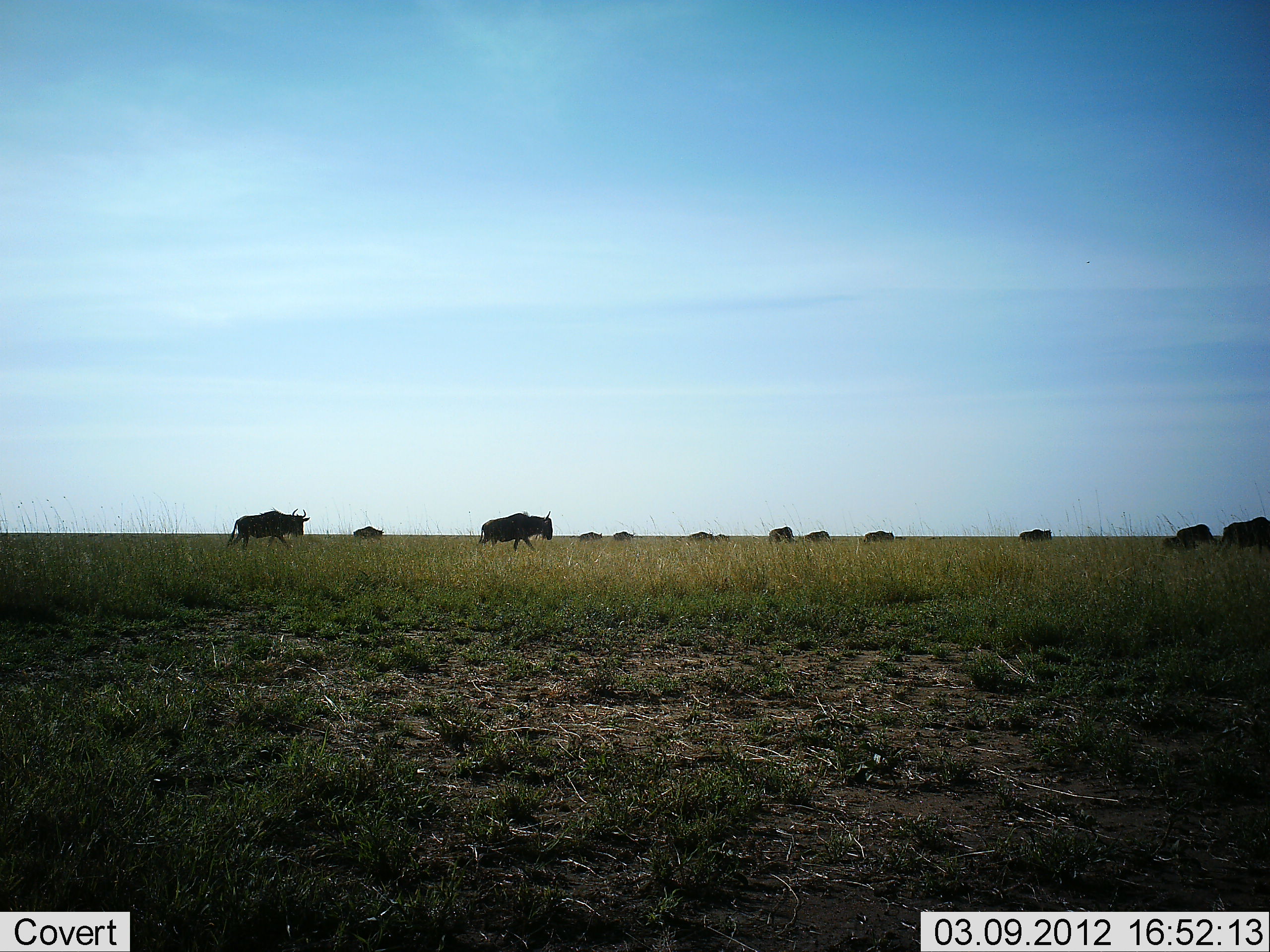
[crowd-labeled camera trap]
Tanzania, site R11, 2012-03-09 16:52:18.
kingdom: Animalia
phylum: Chordata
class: Mammalia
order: Artiodactyla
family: Bovidae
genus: Connochaetes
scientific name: Connochaetes taurinus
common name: blue wildebeest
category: wildebeest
Wildebeest (blue wildebeest) (Connochaetes taurinus), count 11-50. Behavior (volunteer vote fractions): standing 33%, resting 0%, moving 92%, interacting 0%. Young present (vote fraction): 8%. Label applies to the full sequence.